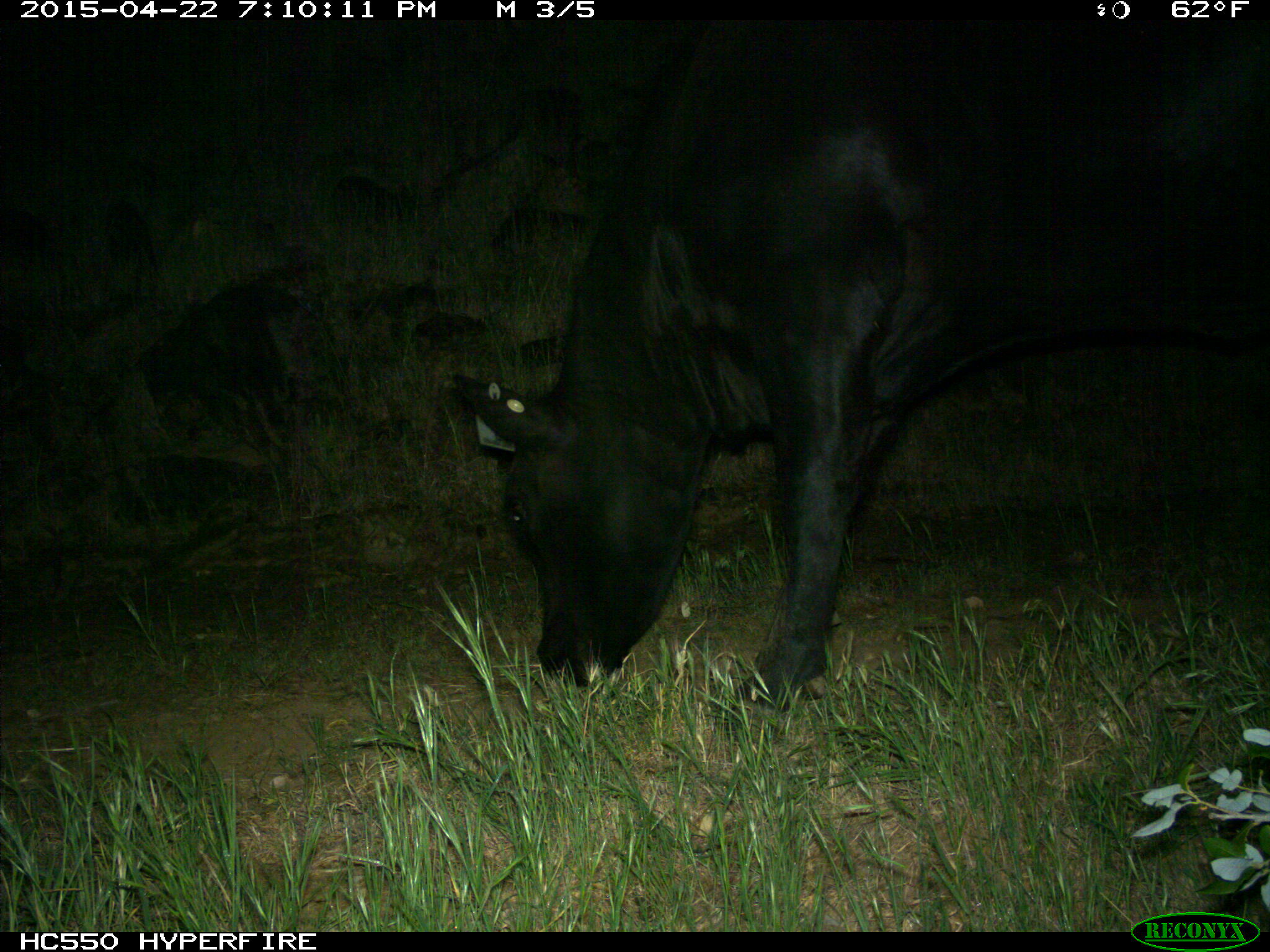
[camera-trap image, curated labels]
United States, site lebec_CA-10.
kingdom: Animalia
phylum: Chordata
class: Mammalia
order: Artiodactyla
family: Bovidae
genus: Bos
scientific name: Bos taurus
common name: domestic cow